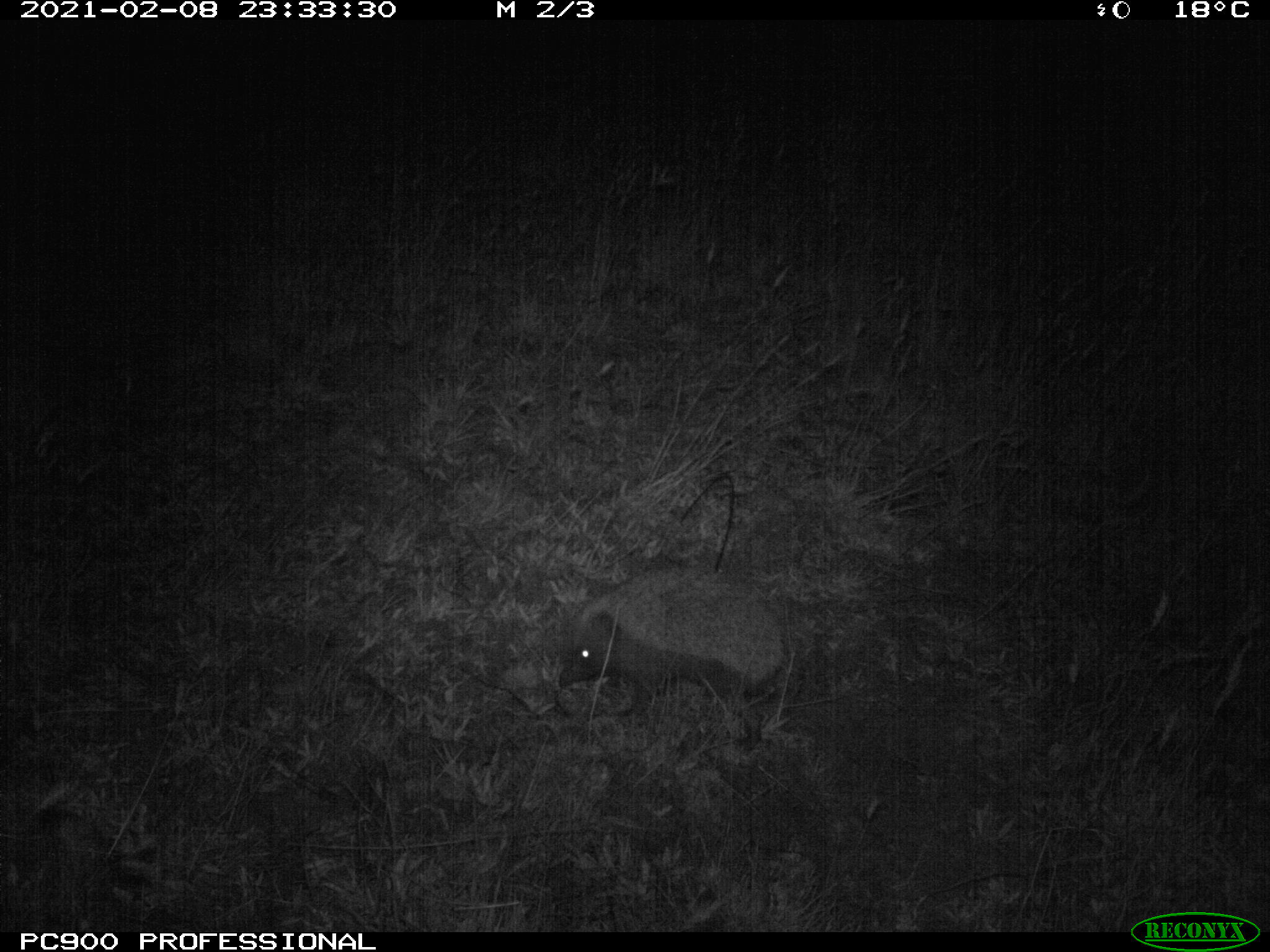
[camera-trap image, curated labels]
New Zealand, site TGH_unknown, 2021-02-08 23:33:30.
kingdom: Animalia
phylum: Chordata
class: Mammalia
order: Eulipotyphla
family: Erinaceidae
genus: Erinaceus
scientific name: Erinaceus europaeus europaeus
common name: european hedgehog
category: hedgehog